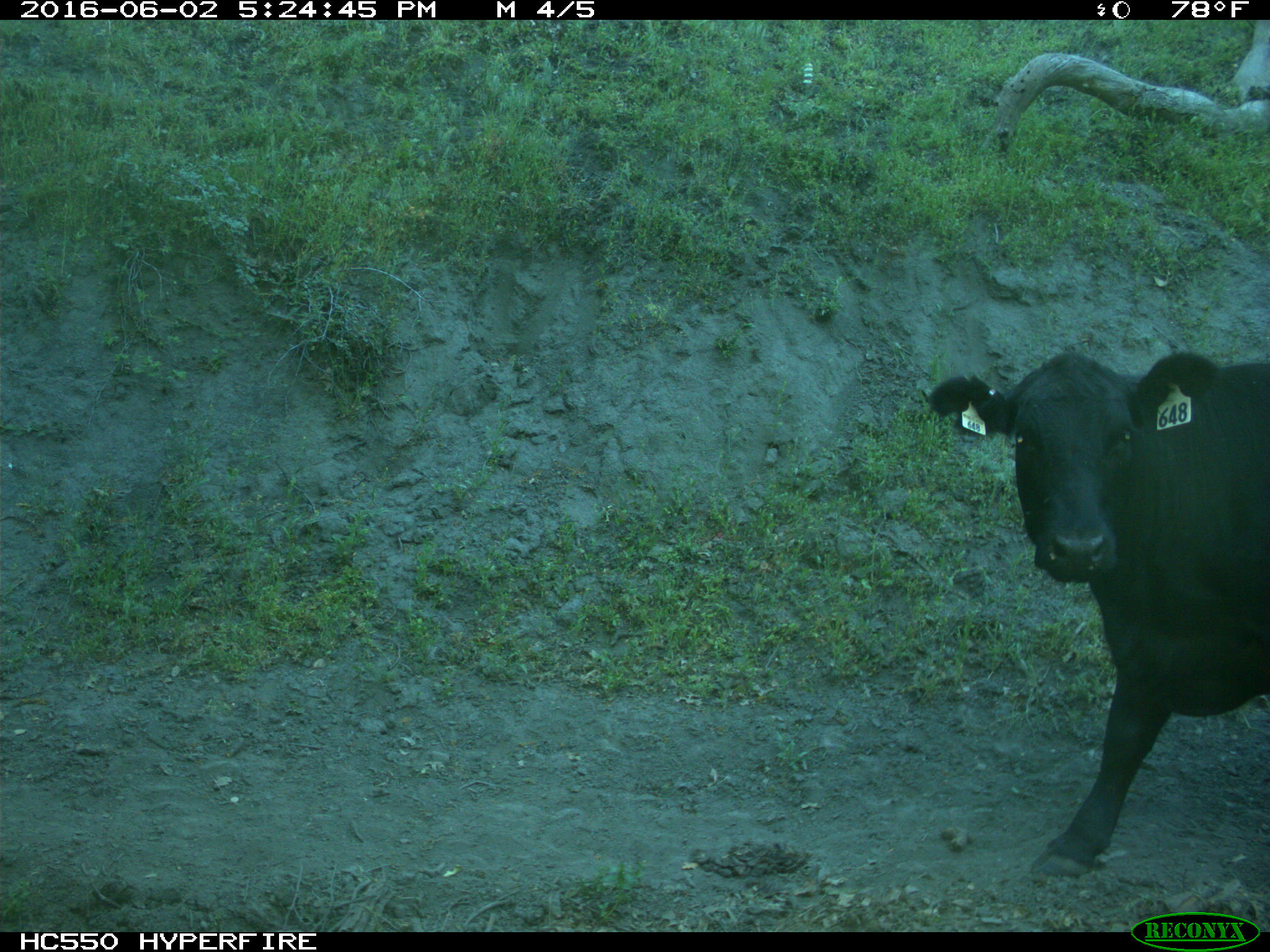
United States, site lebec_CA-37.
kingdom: Animalia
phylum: Chordata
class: Mammalia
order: Artiodactyla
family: Bovidae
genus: Bos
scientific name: Bos taurus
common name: domestic cow